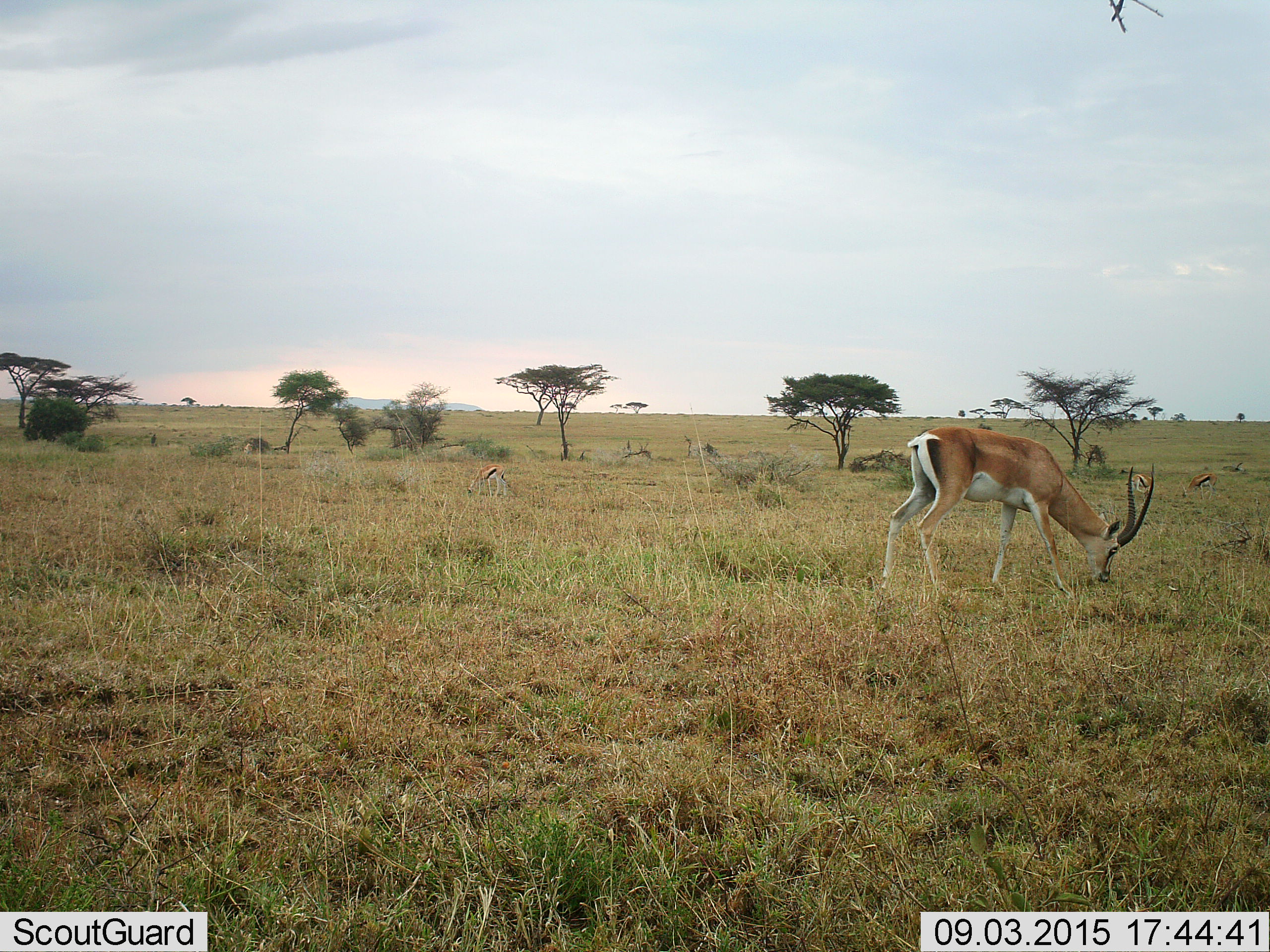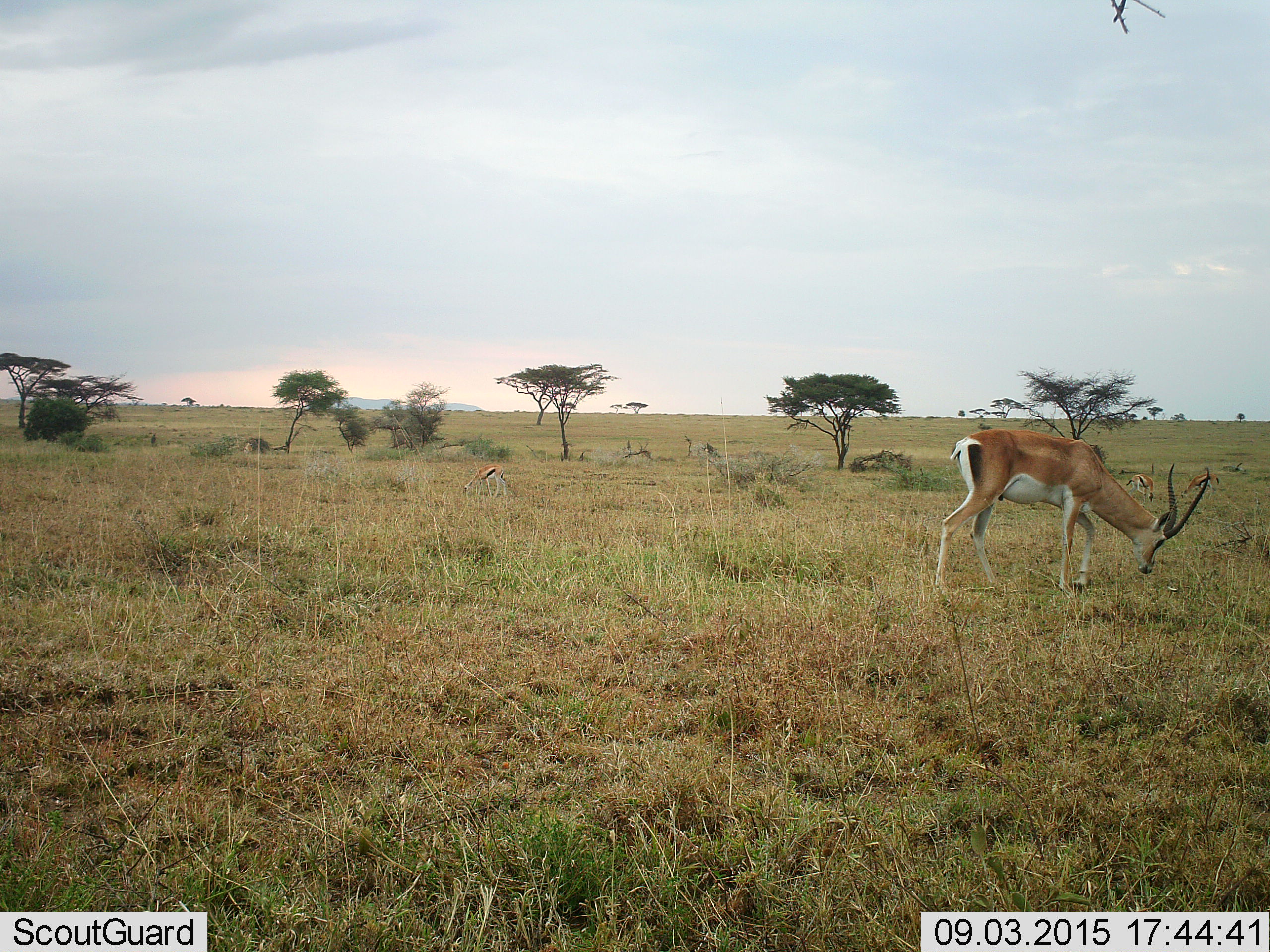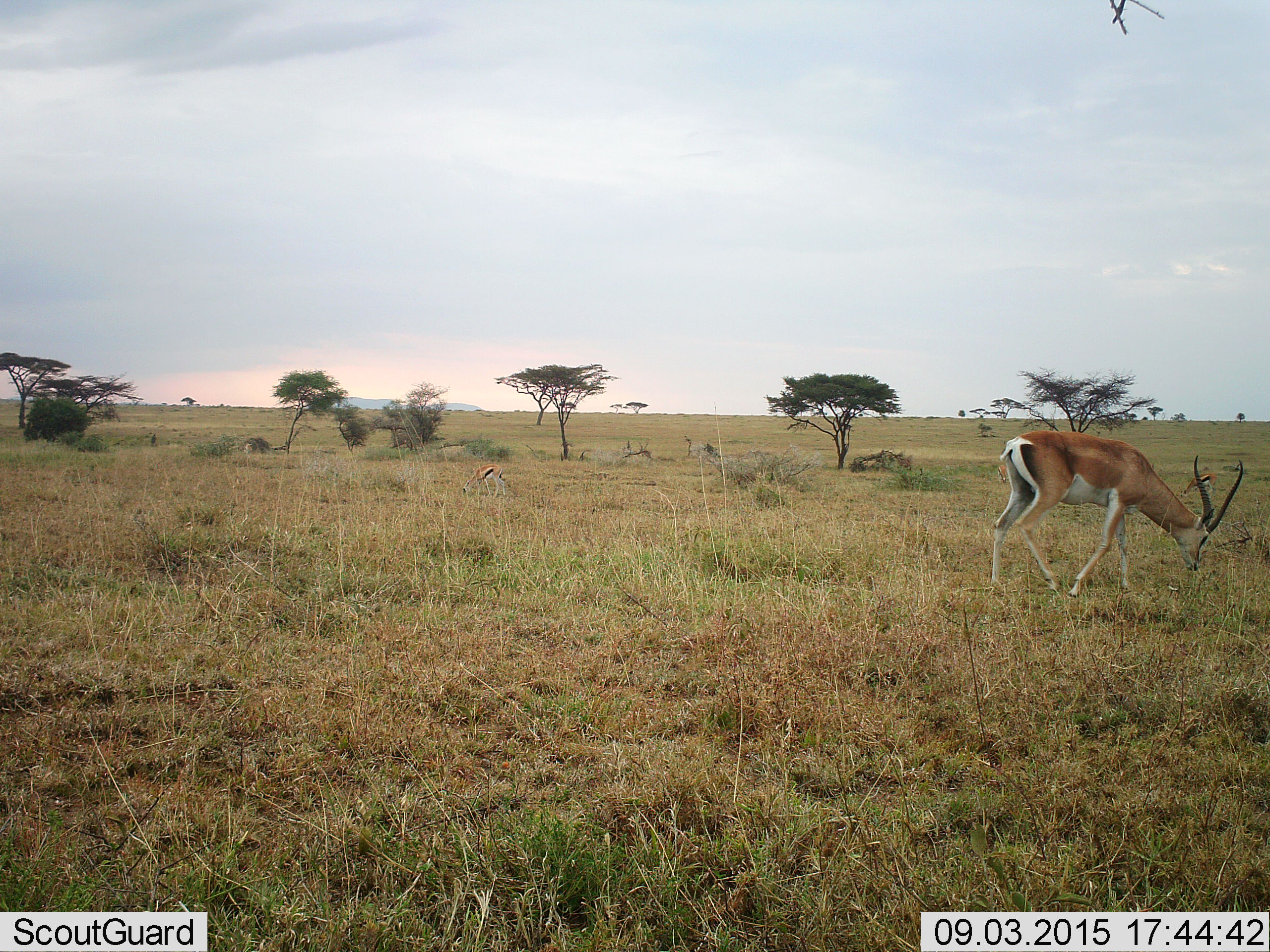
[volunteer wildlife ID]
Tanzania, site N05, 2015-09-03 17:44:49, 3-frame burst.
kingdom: Animalia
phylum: Chordata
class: Mammalia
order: Artiodactyla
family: Bovidae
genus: Nanger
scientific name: Nanger granti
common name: grant's gazelle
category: gazellegrants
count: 1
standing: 0%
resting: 0%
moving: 50%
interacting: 0%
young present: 0%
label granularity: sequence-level